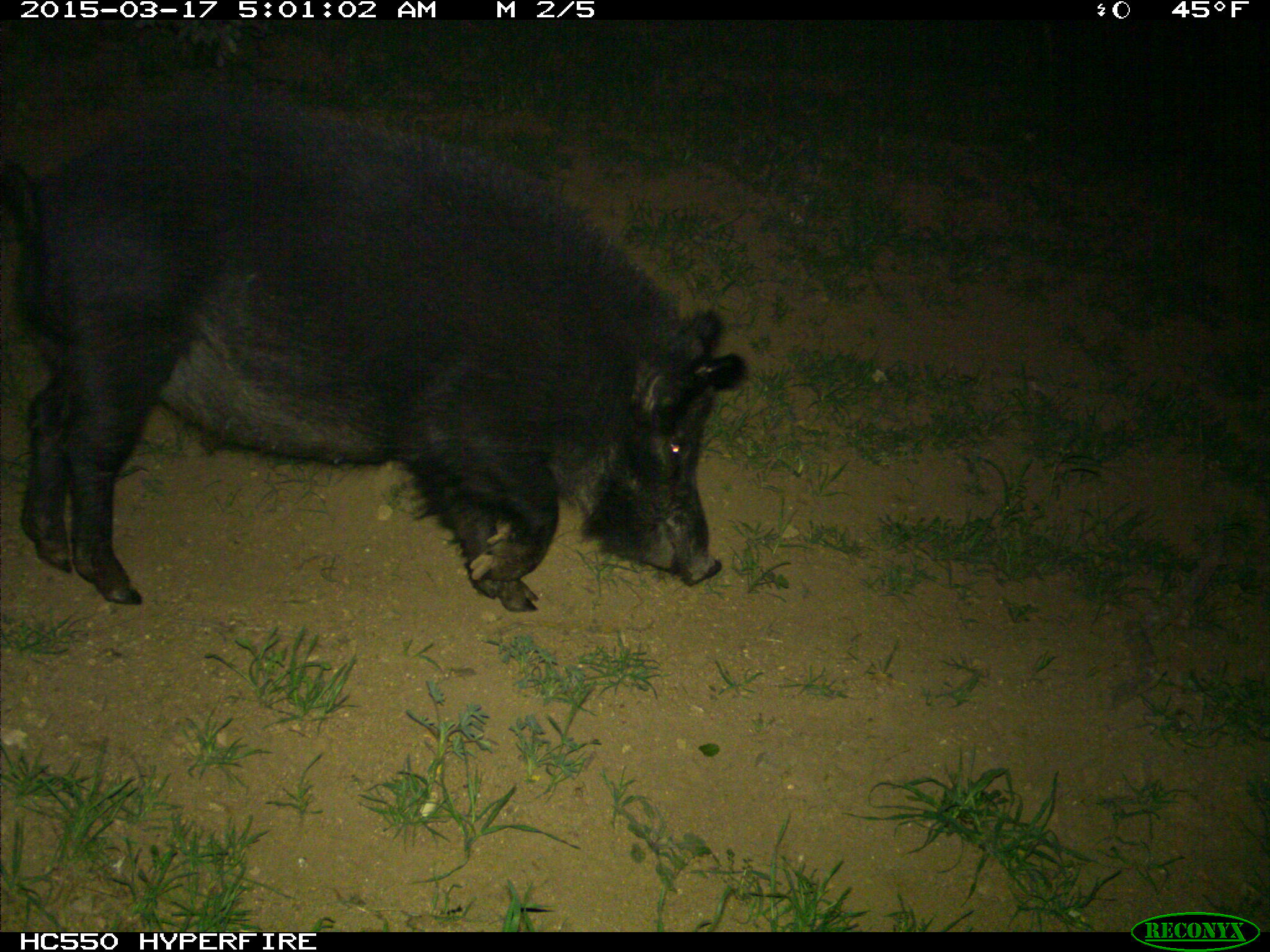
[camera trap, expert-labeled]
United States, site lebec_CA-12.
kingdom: Animalia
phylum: Chordata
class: Mammalia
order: Artiodactyla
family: Suidae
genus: Sus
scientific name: Sus scrofa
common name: wild boar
Sus scrofa (wild boar).